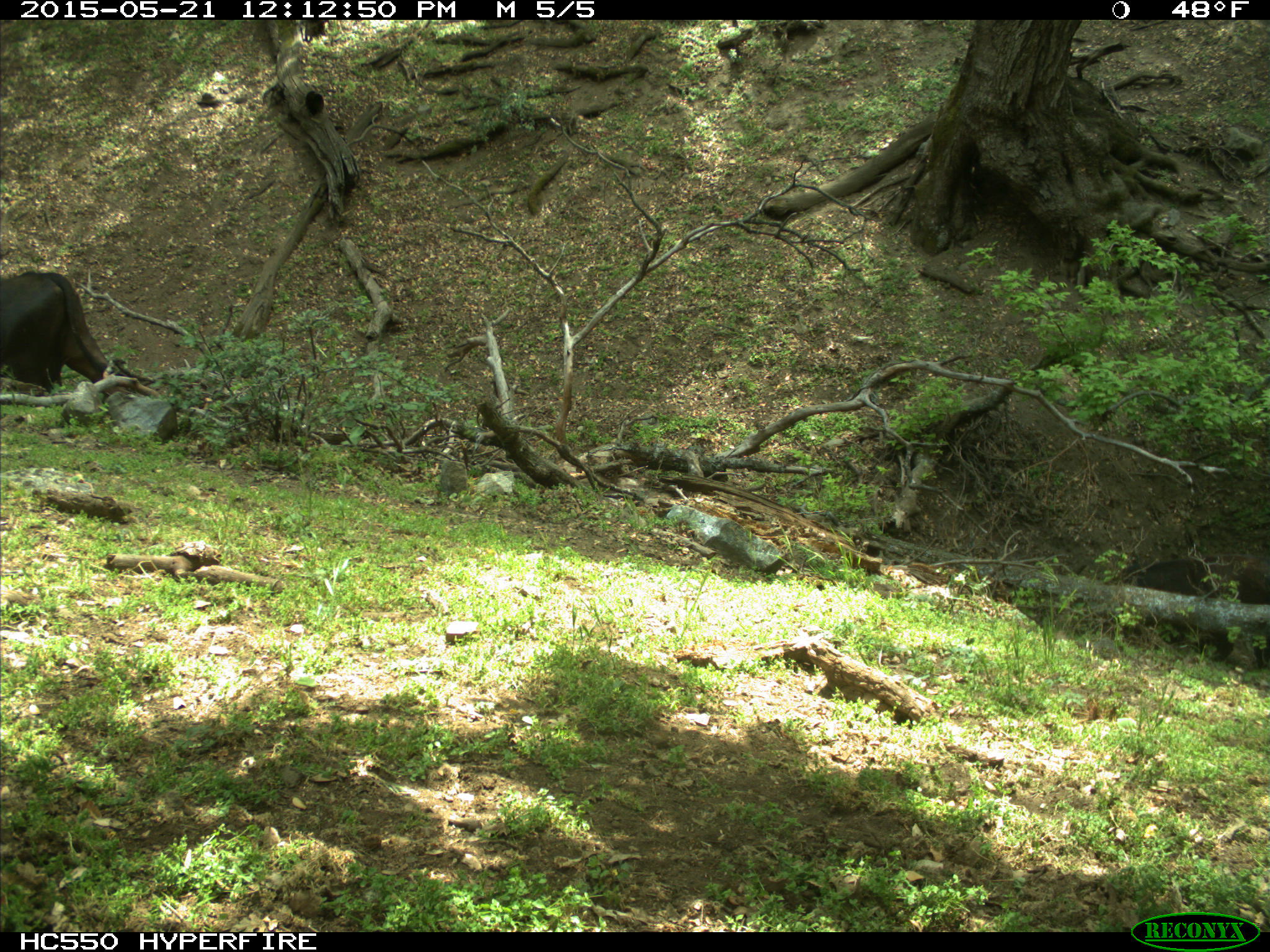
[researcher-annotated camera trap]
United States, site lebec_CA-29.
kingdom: Animalia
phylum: Chordata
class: Mammalia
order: Artiodactyla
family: Bovidae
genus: Bos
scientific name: Bos taurus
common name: domestic cow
Bos taurus (domestic cow).